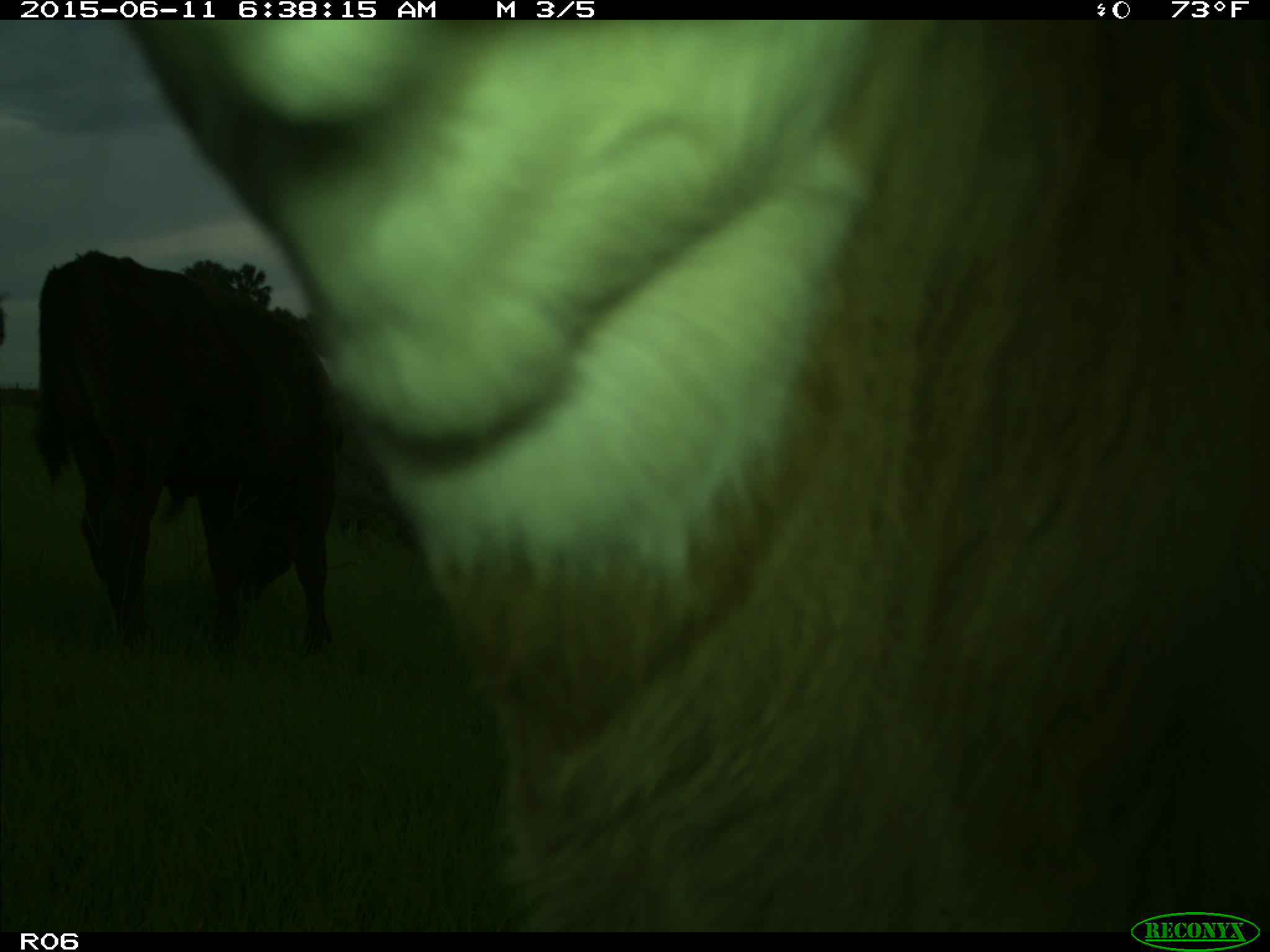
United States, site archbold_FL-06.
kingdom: Animalia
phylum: Chordata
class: Mammalia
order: Artiodactyla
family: Bovidae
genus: Bos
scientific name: Bos taurus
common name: domestic cow